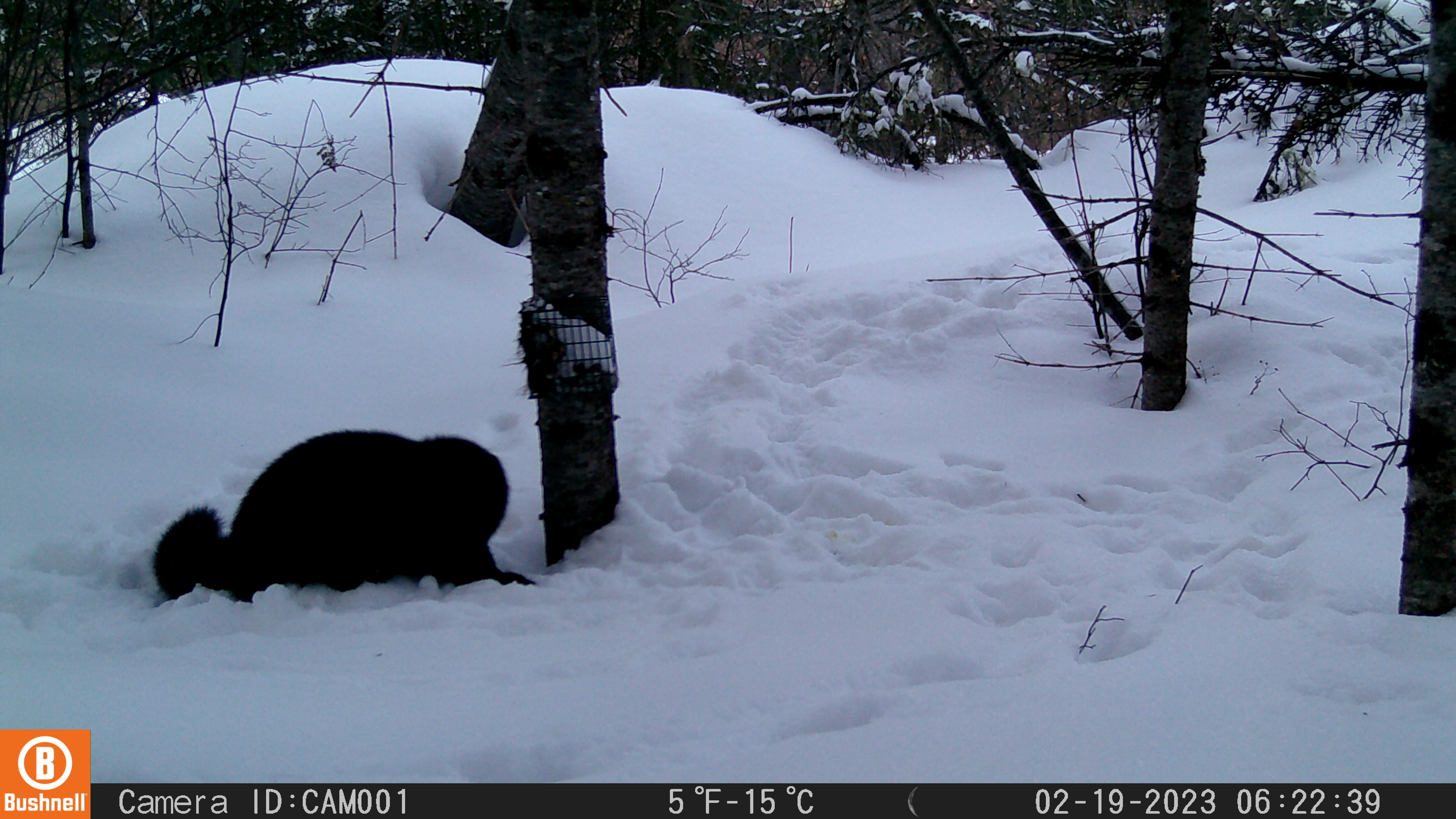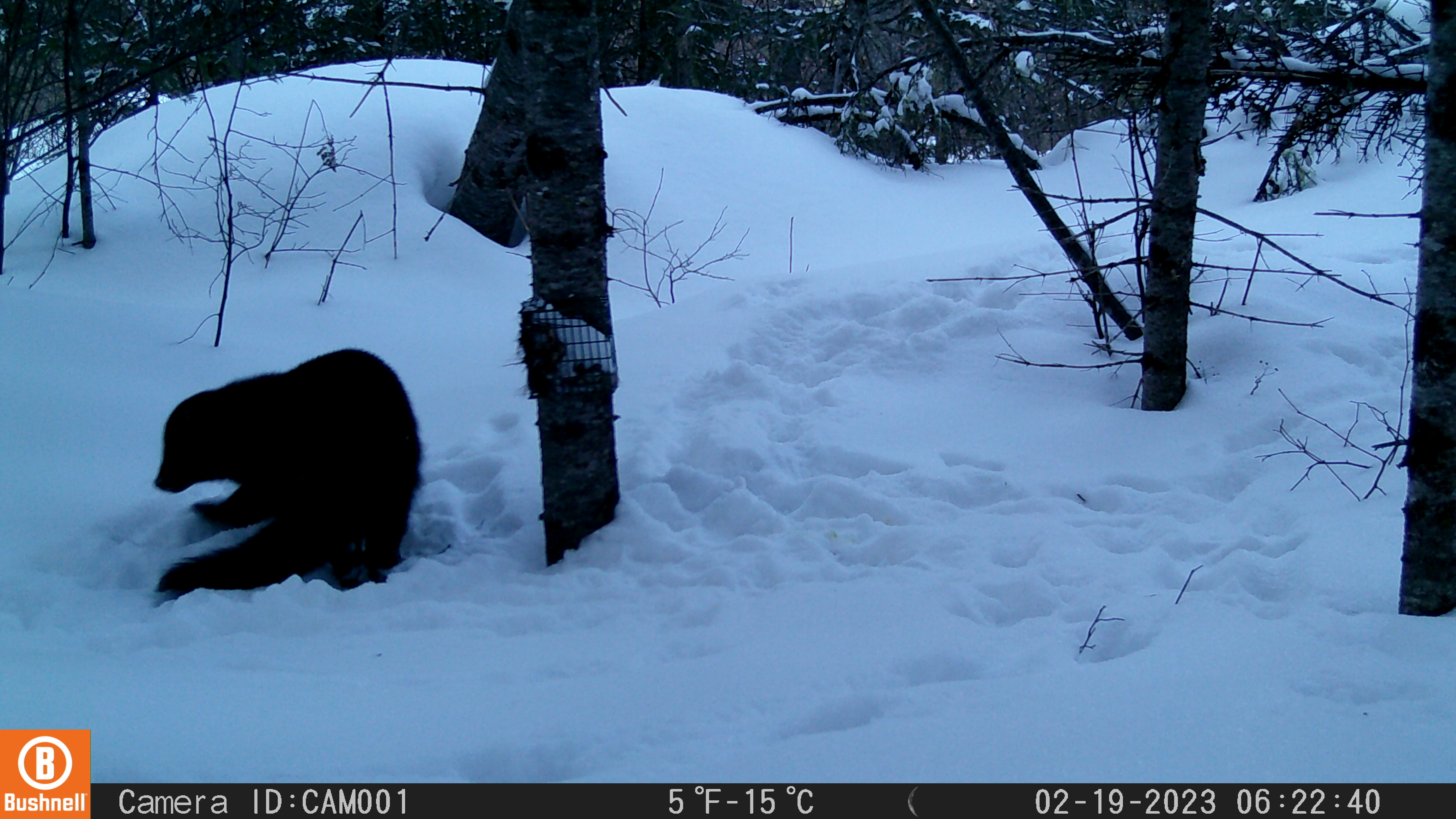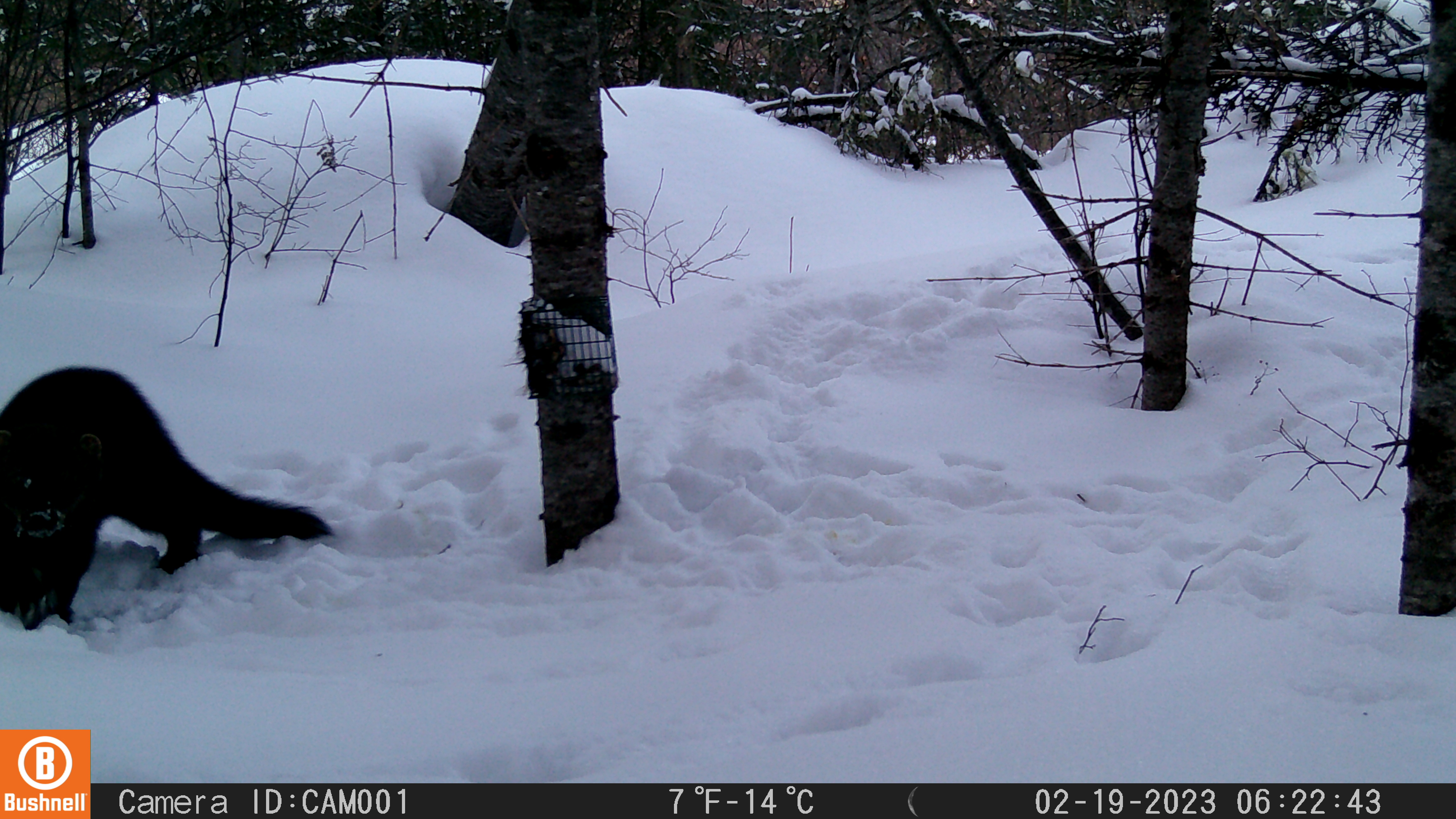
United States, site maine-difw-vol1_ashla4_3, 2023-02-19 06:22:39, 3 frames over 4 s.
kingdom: Animalia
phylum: Chordata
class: Mammalia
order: Carnivora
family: Mustelidae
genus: Pekania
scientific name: Pekania pennanti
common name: fisher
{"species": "fisher (Pekania pennanti)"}